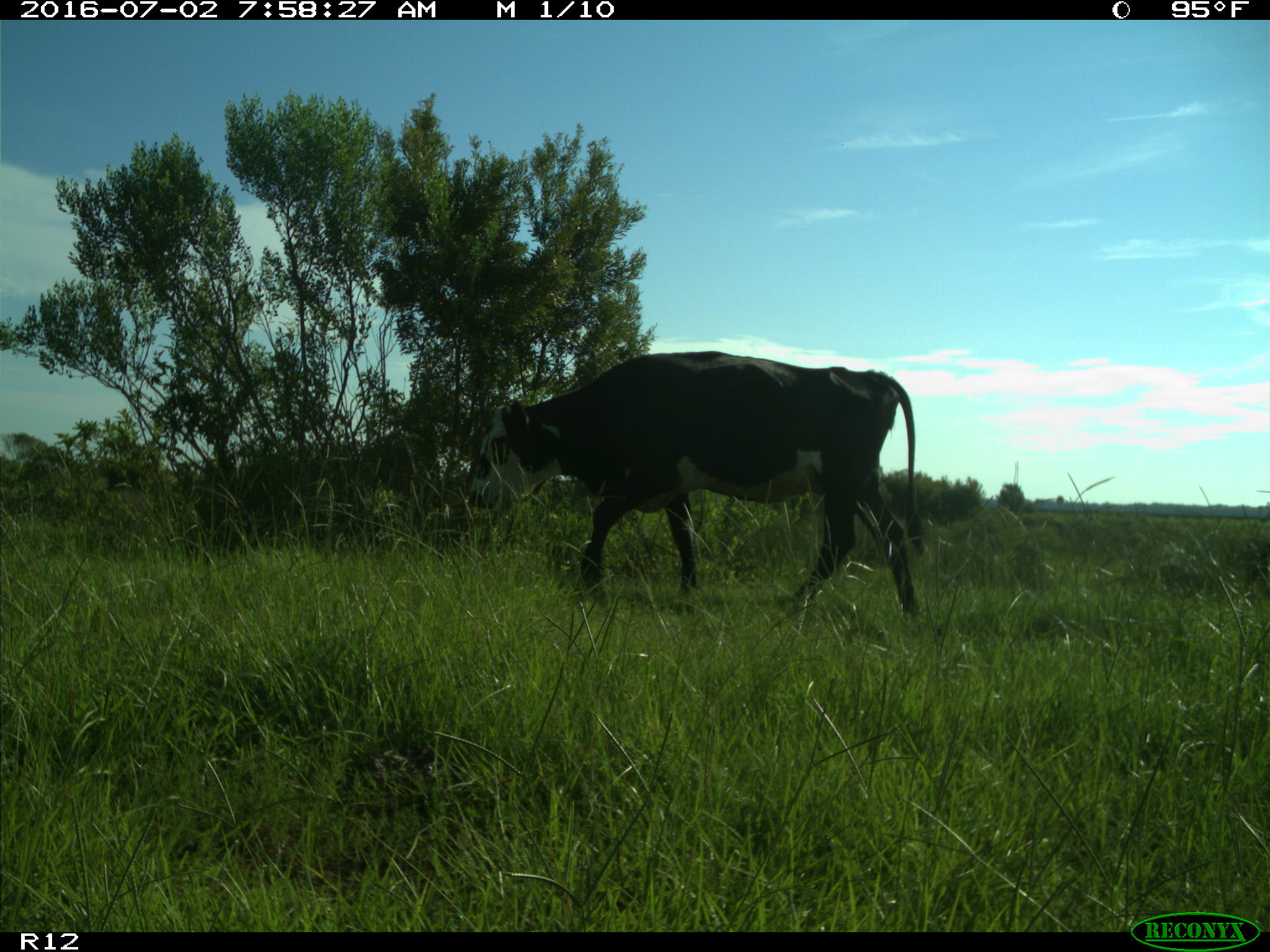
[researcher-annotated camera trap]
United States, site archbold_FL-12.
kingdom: Animalia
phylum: Chordata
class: Mammalia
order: Artiodactyla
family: Bovidae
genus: Bos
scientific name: Bos taurus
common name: domestic cow